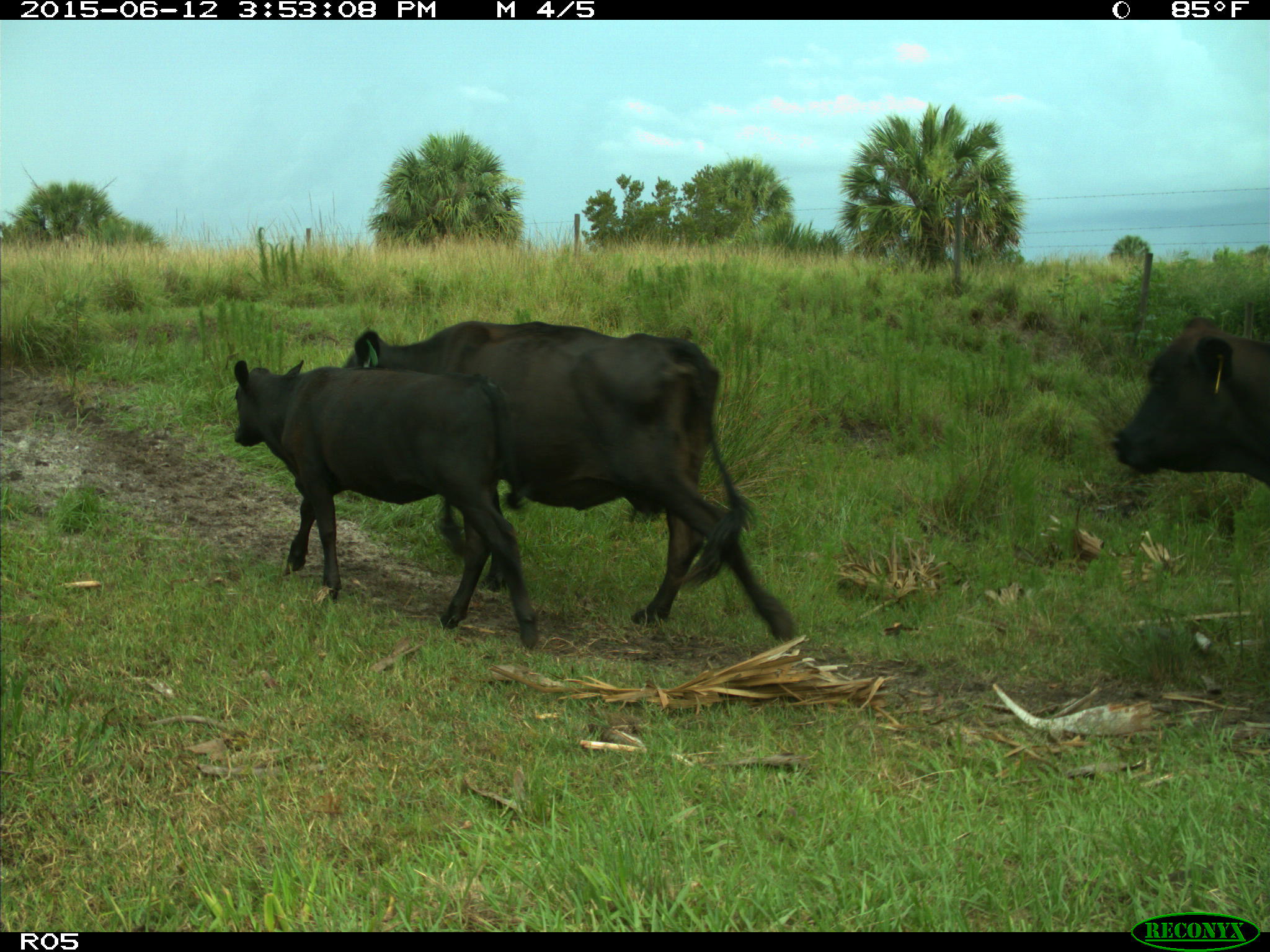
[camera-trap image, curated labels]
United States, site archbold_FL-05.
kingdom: Animalia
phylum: Chordata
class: Mammalia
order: Artiodactyla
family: Bovidae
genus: Bos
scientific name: Bos taurus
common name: domestic cow